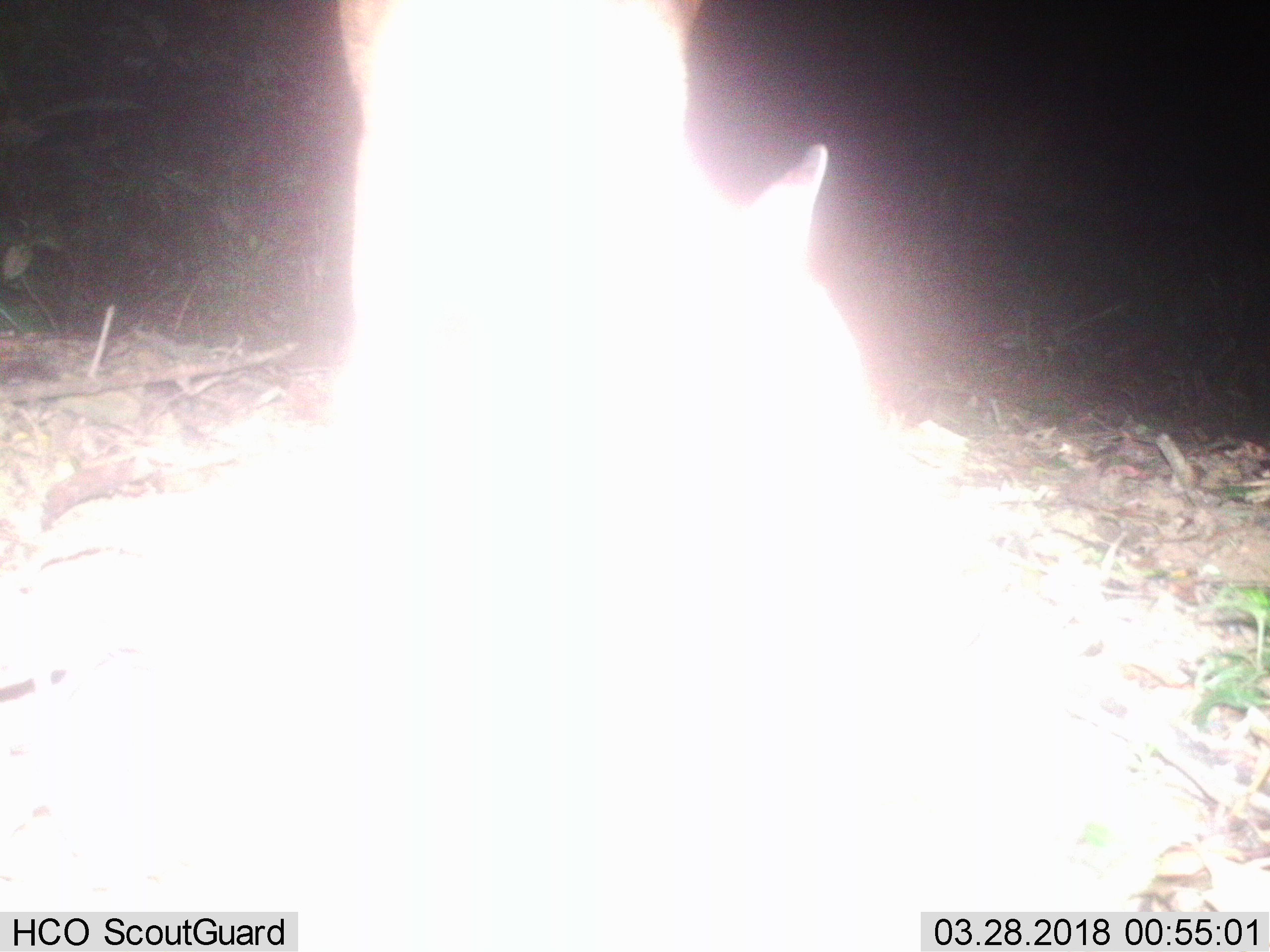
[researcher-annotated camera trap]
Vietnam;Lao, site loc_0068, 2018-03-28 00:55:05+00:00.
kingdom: Animalia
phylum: Chordata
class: Mammalia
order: Artiodactyla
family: Cervidae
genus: Muntiacus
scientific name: Muntiacus vuquangensis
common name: large-antlered muntjac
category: large antlered muntjac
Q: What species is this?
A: Large antlered muntjac (large-antlered muntjac) (Muntiacus vuquangensis).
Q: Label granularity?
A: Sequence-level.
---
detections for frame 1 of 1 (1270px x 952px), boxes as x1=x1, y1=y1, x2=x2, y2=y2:
large antlered muntjac: x1=321, y1=0, x2=884, y2=444